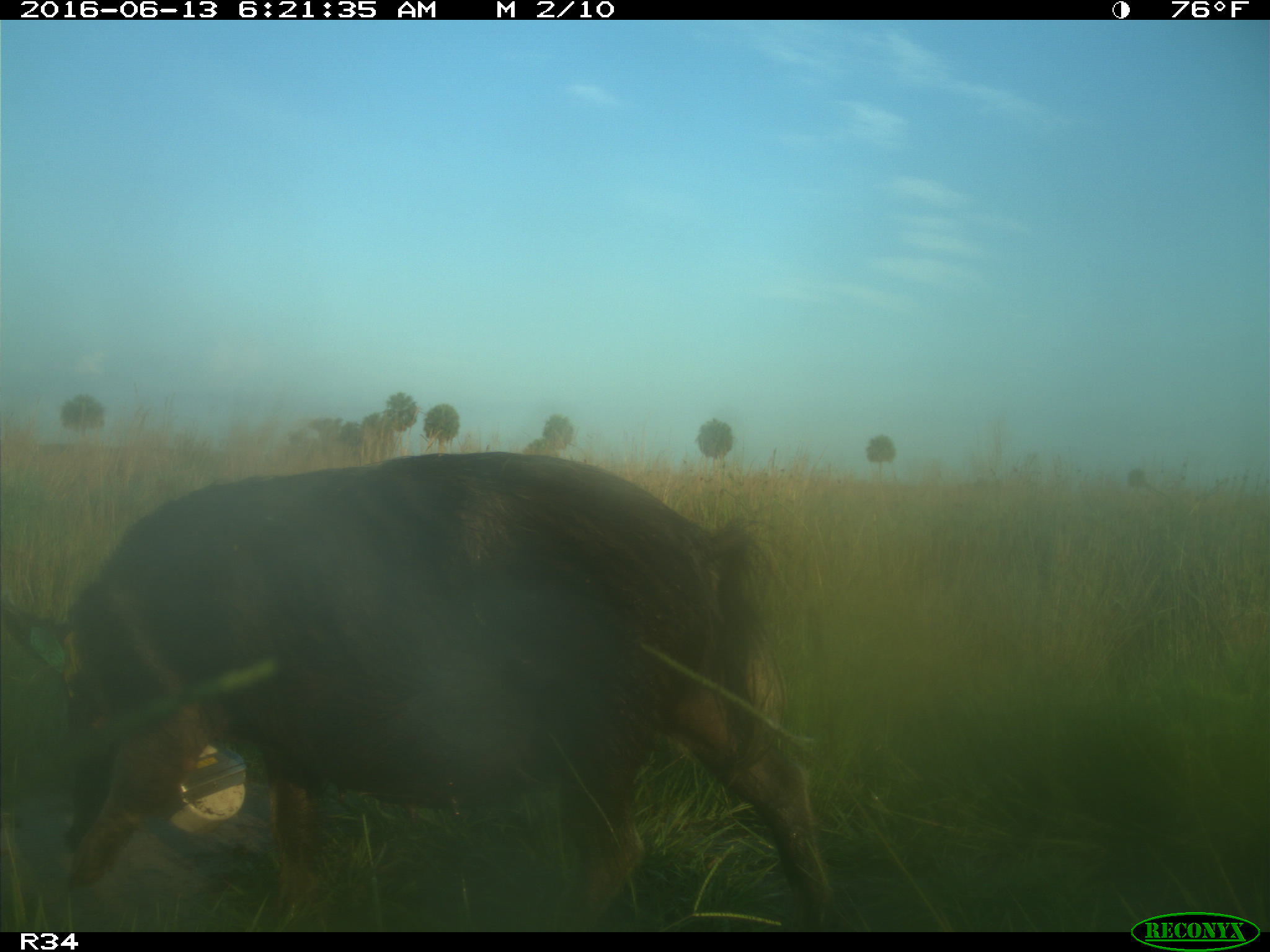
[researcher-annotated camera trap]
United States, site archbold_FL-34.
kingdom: Animalia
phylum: Chordata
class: Mammalia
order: Artiodactyla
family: Suidae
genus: Sus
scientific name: Sus scrofa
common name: wild boar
Sus scrofa (wild boar).